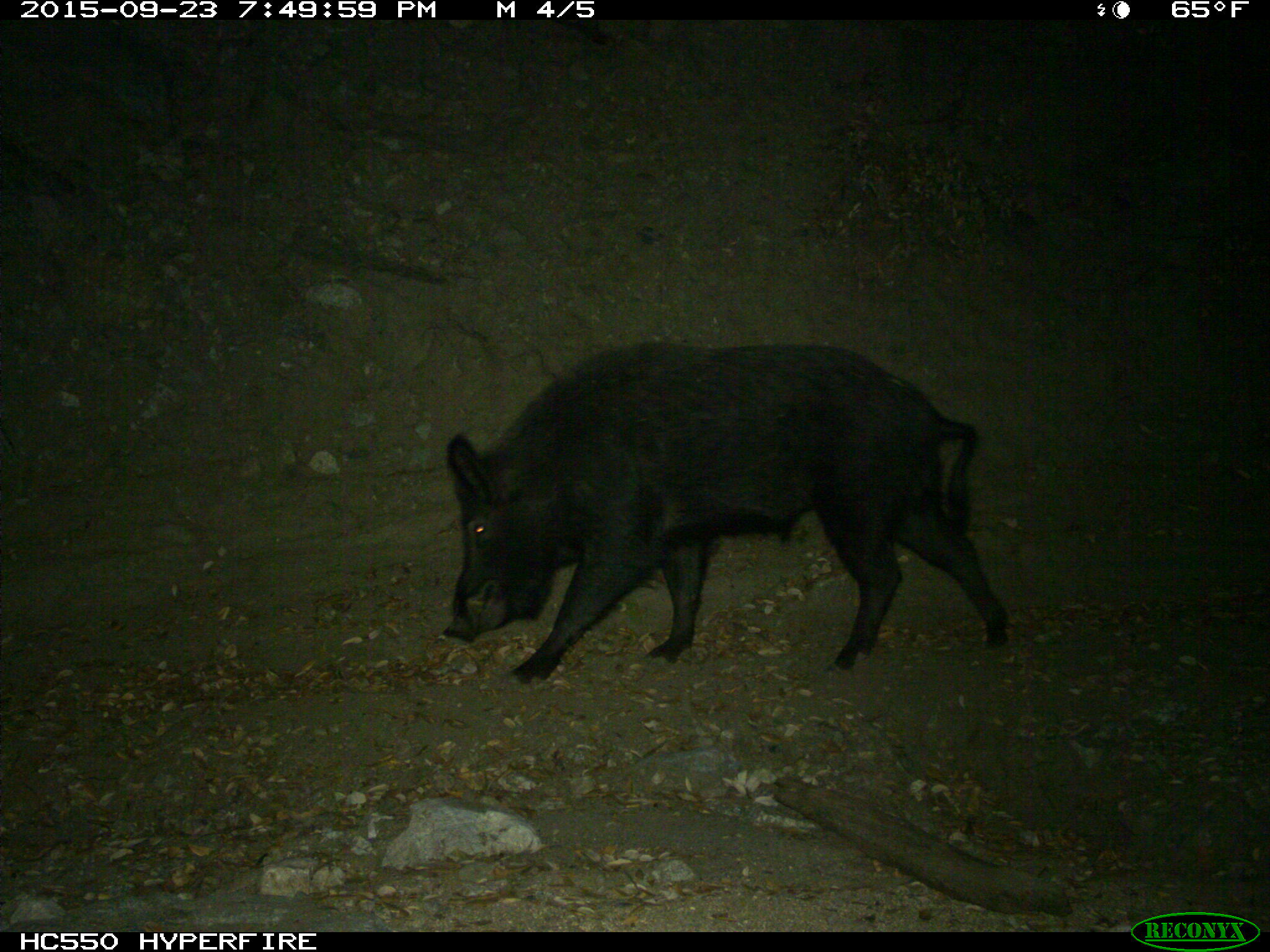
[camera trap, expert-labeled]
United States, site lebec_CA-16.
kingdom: Animalia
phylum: Chordata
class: Mammalia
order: Artiodactyla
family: Suidae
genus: Sus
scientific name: Sus scrofa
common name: wild boar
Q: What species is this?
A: Sus scrofa (wild boar).